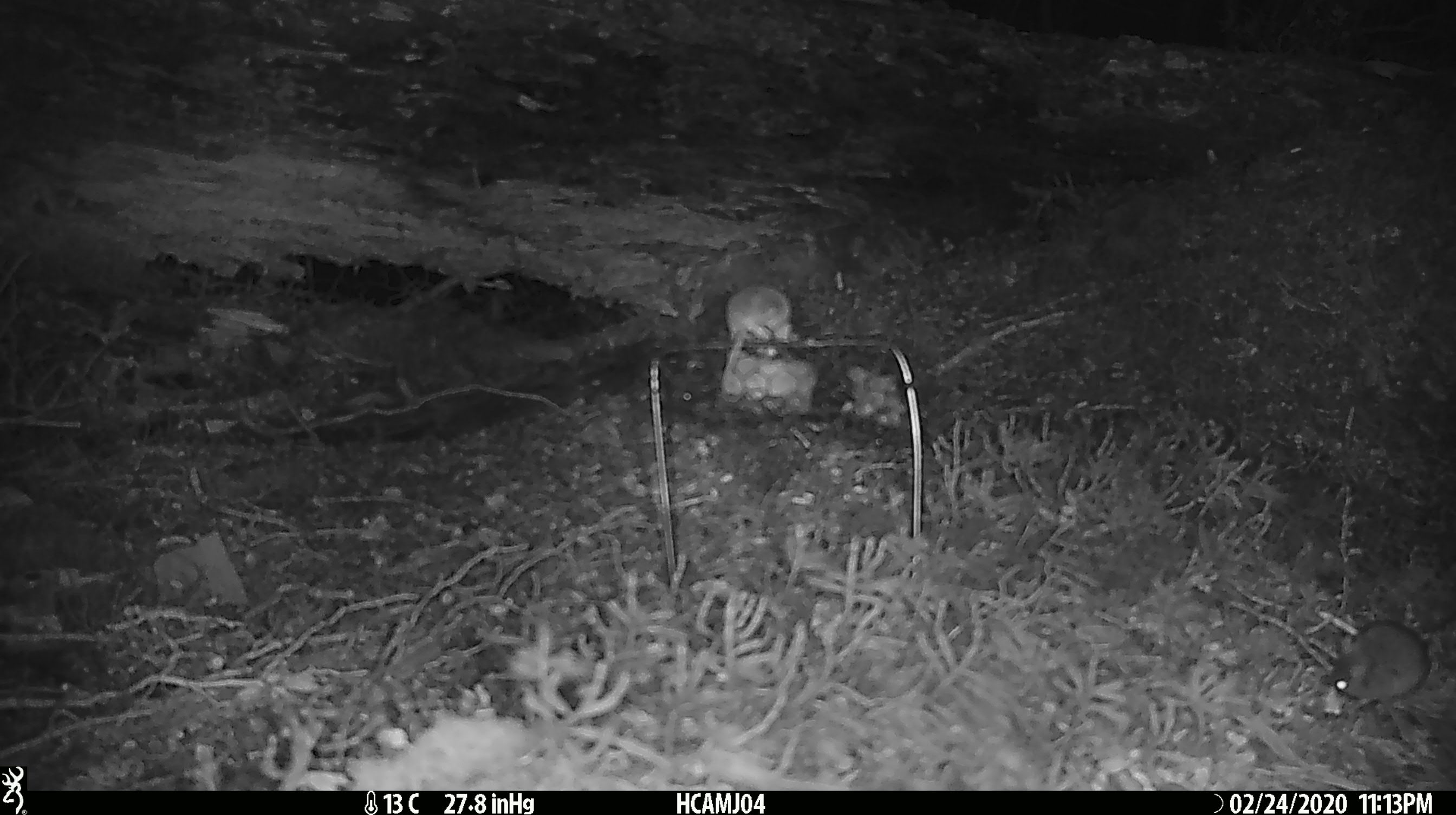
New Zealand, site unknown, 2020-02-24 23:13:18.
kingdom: Animalia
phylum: Chordata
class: Mammalia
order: Rodentia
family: Muridae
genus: Mus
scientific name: Mus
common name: mouse